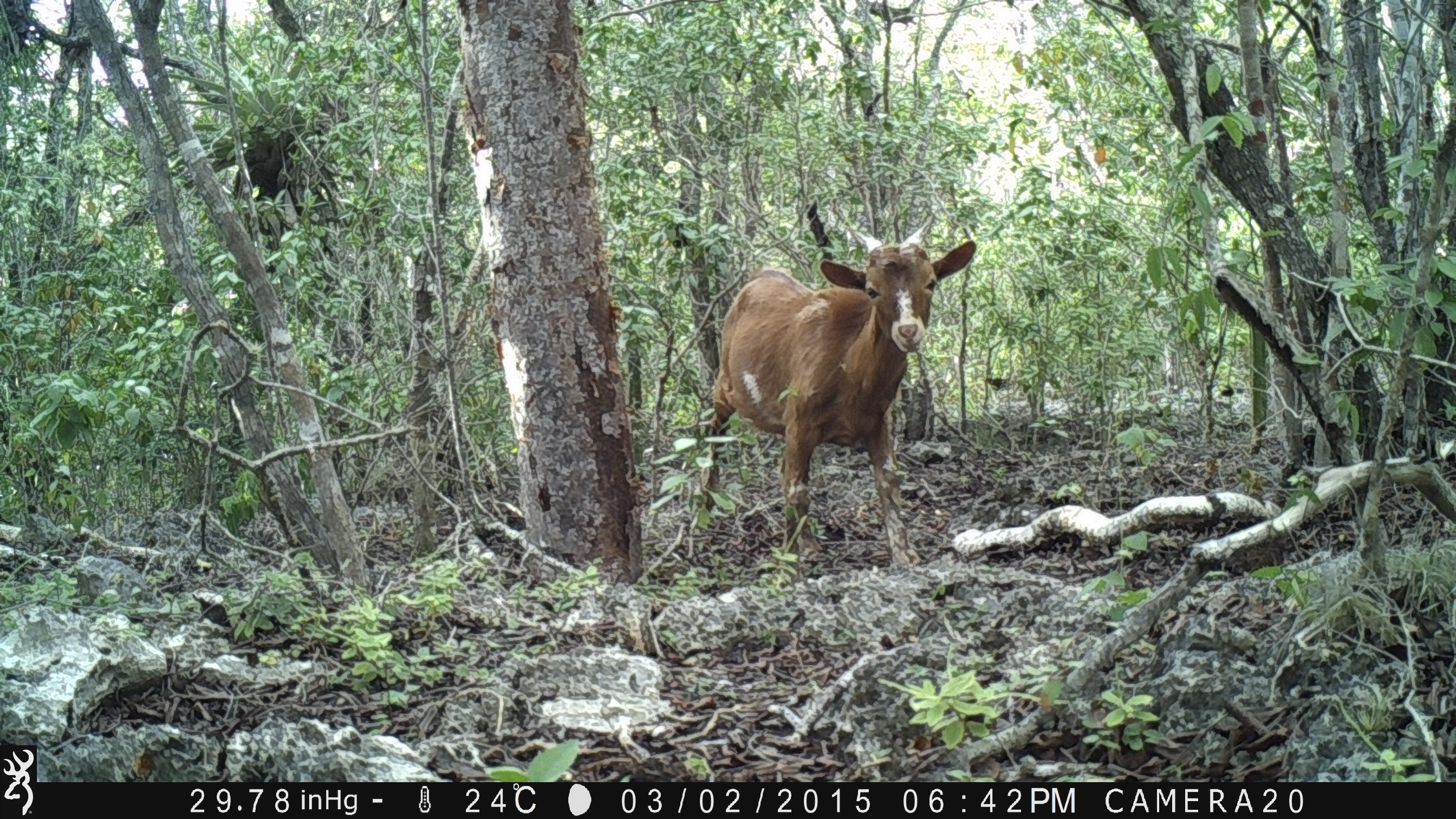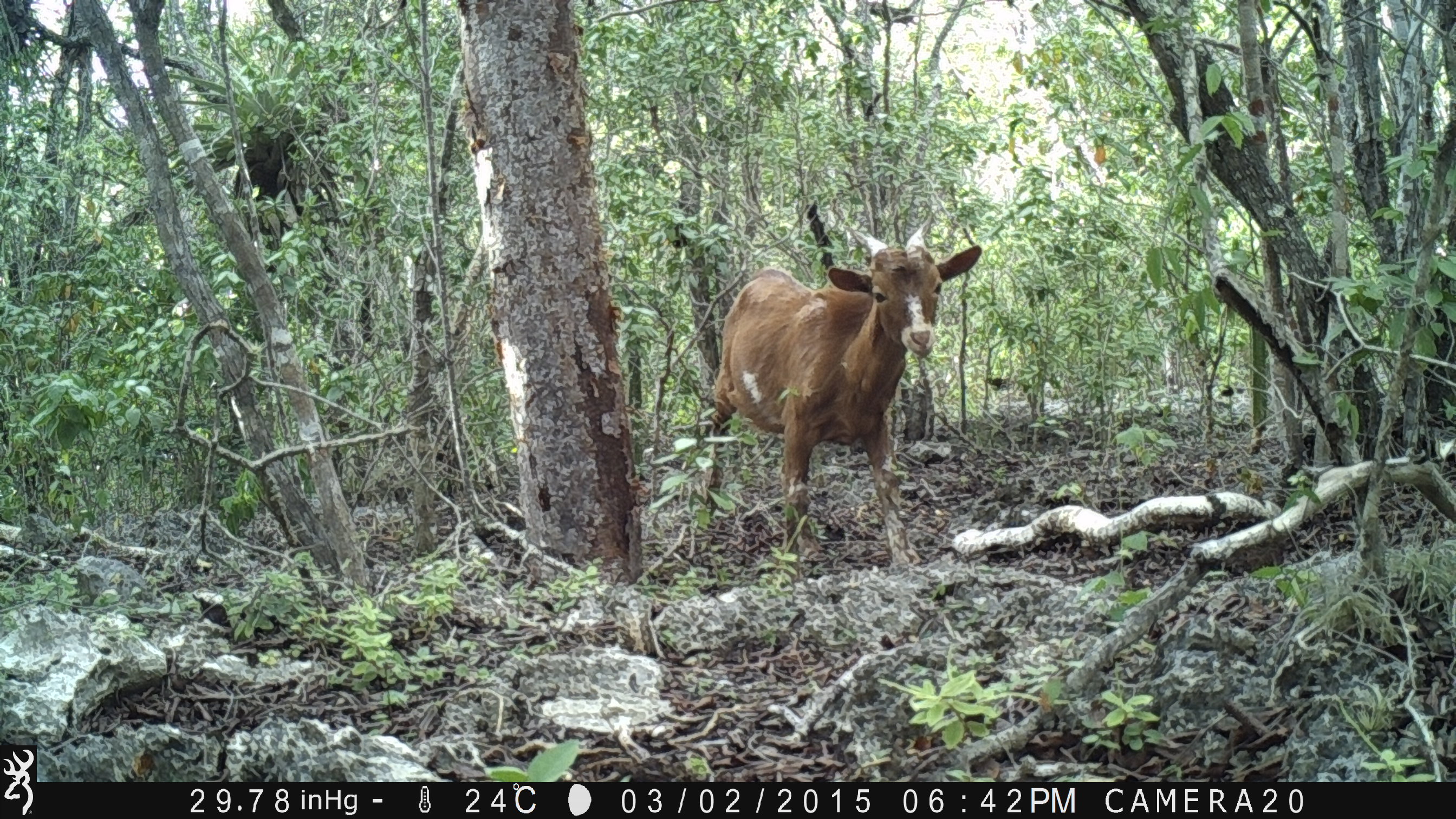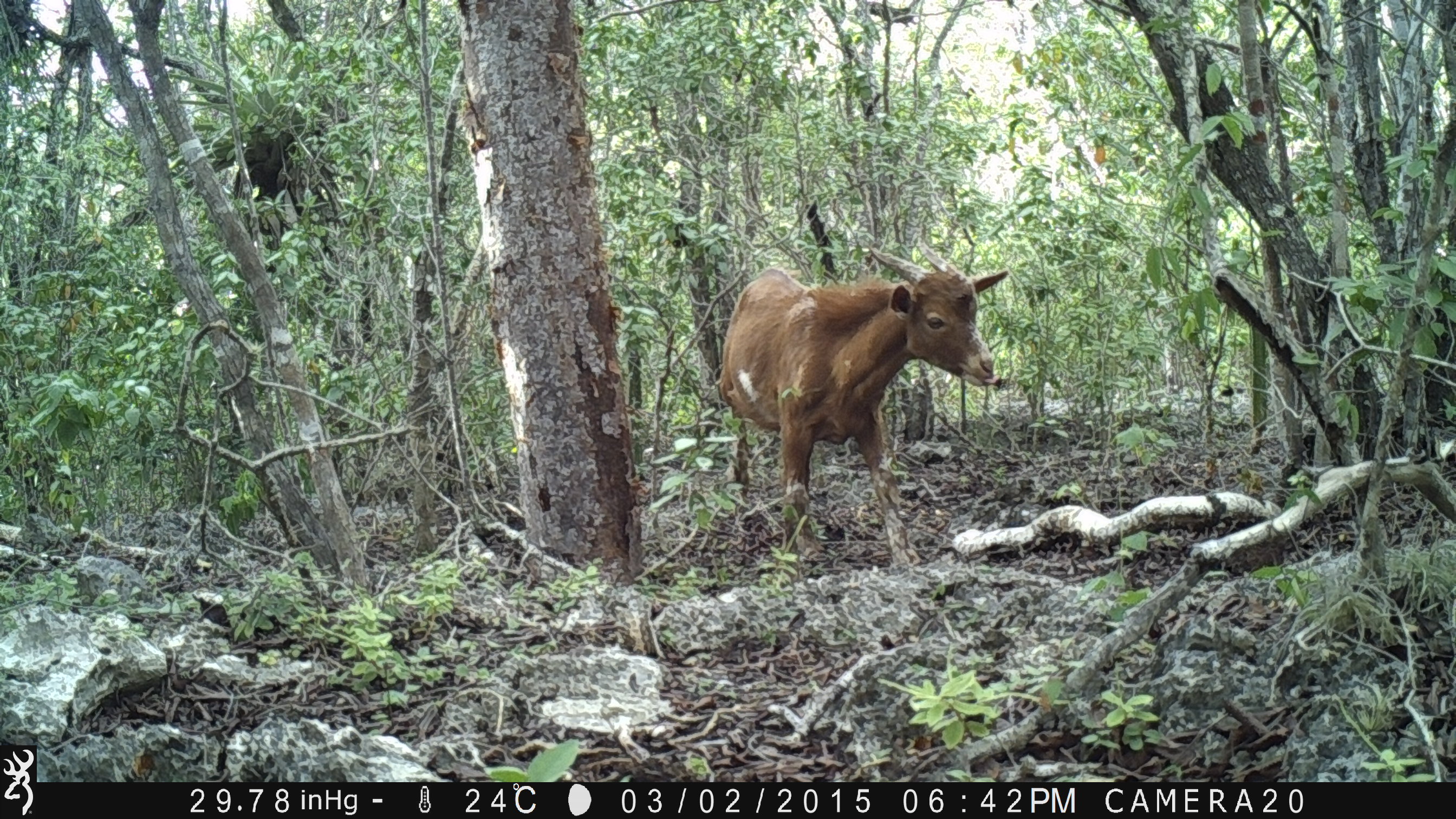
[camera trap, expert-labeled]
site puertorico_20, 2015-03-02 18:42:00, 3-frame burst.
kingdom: Animalia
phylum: Chordata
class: Mammalia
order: Artiodactyla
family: Bovidae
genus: Capra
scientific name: Capra hircus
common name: goat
Goat (Capra hircus).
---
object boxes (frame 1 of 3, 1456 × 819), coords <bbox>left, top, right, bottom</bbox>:
goat: <bbox>693, 208, 978, 575</bbox>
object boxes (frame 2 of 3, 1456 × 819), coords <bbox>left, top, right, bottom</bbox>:
goat: <bbox>688, 204, 984, 575</bbox>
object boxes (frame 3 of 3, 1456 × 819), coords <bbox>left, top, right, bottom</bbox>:
goat: <bbox>711, 255, 1007, 573</bbox>